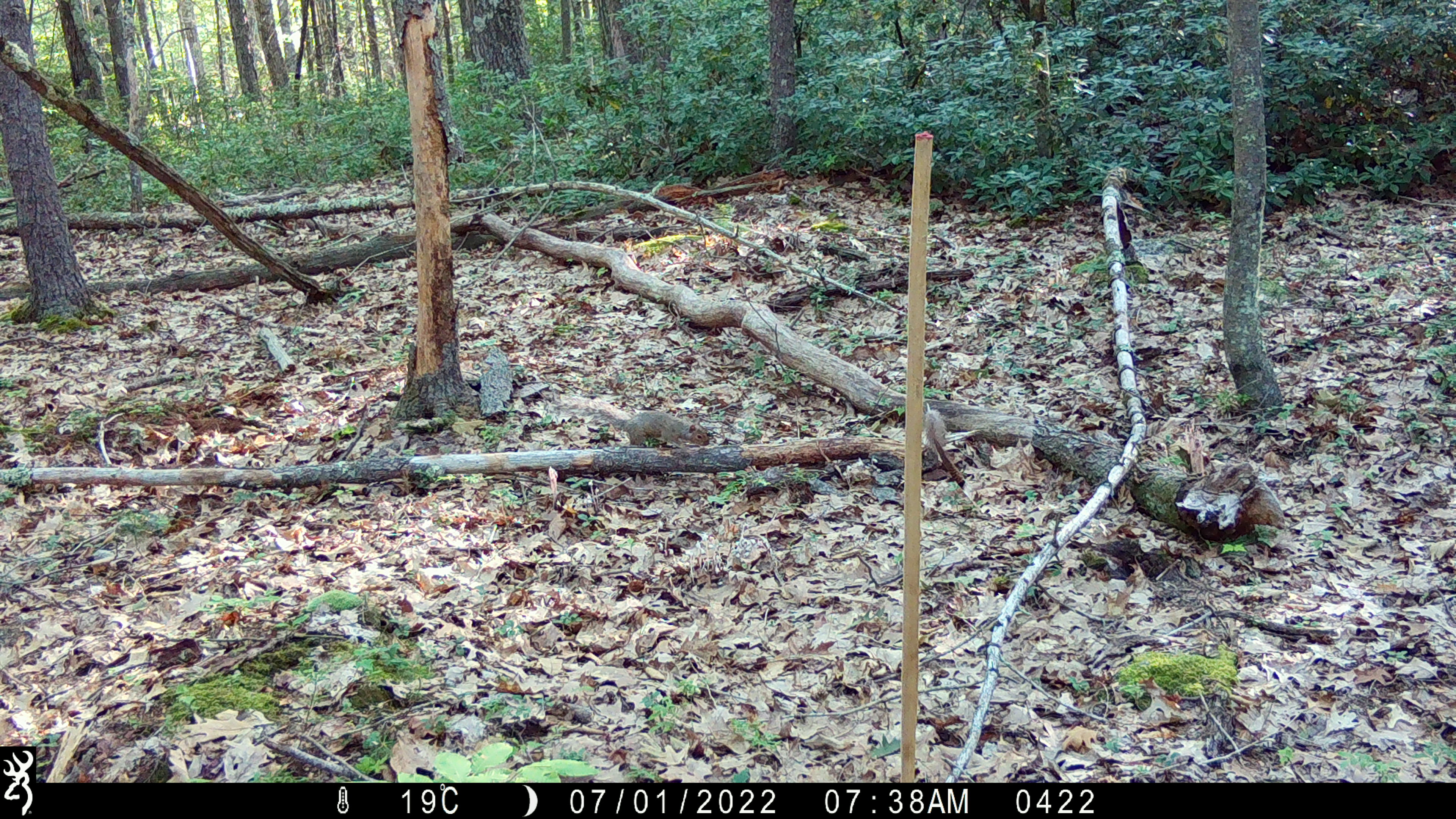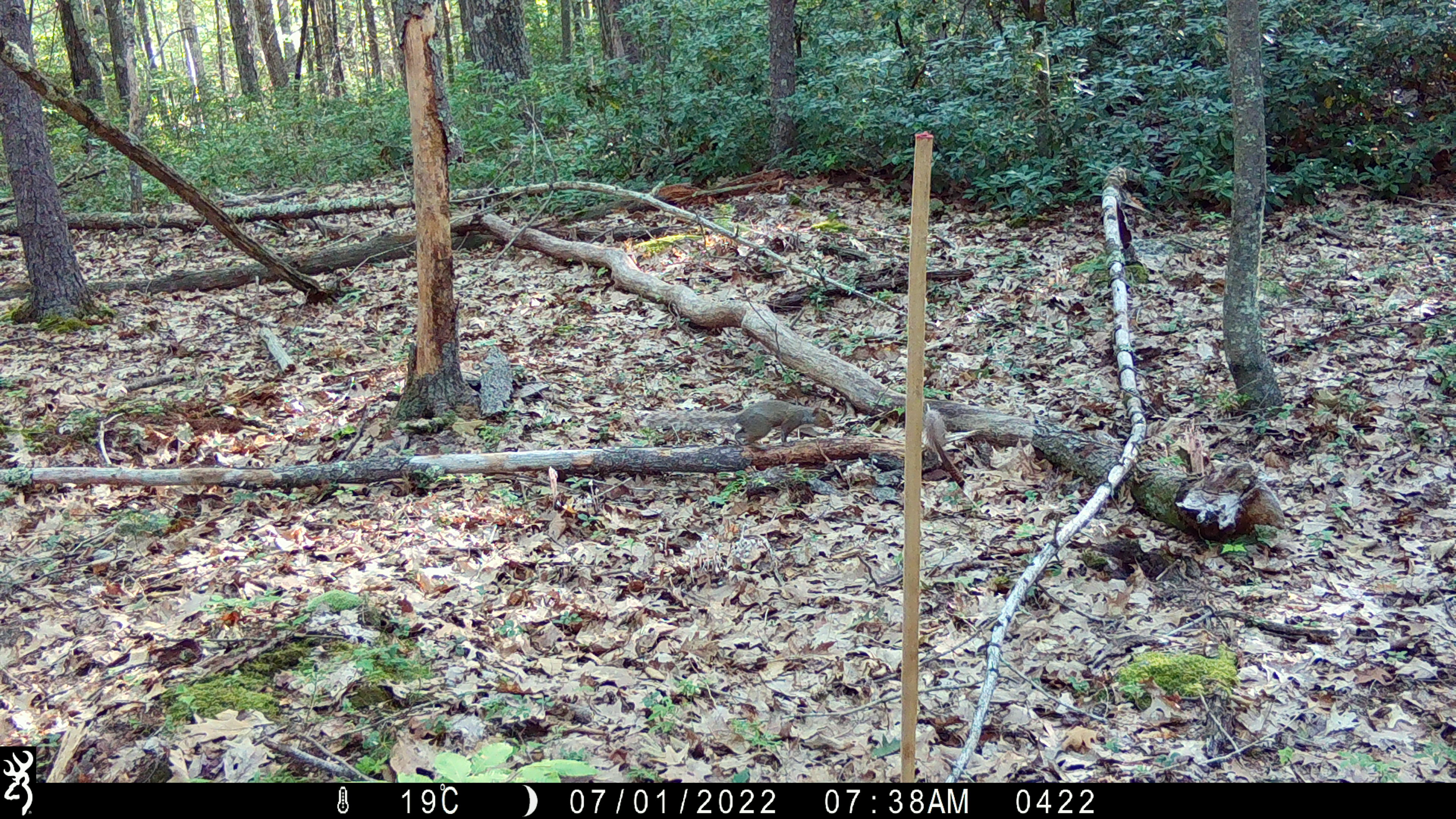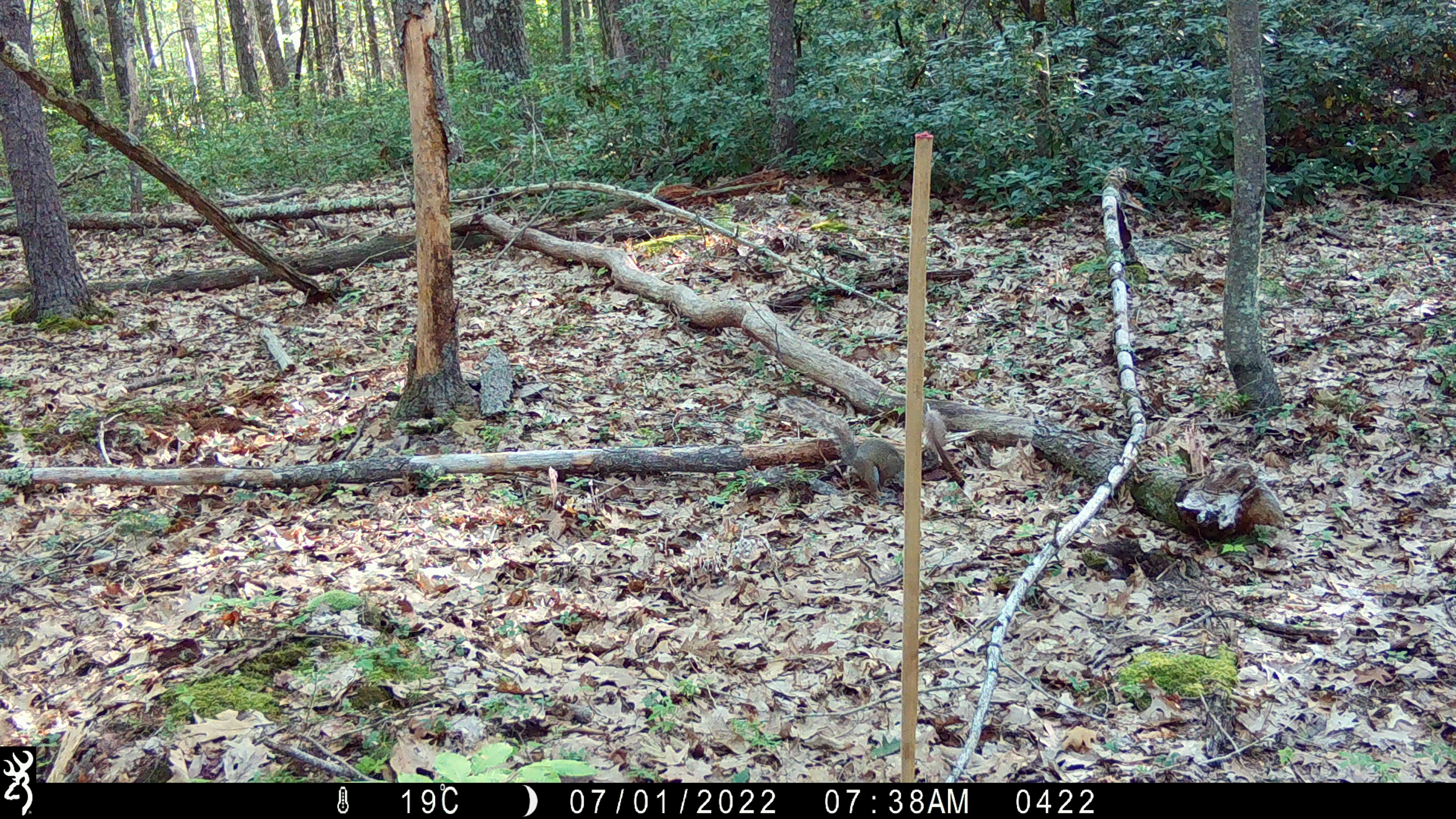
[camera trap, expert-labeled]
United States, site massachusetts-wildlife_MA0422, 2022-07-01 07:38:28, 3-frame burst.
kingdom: Animalia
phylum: Chordata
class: Mammalia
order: Rodentia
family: Sciuridae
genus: Sciurus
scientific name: Sciurus carolinensis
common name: gray squirrel